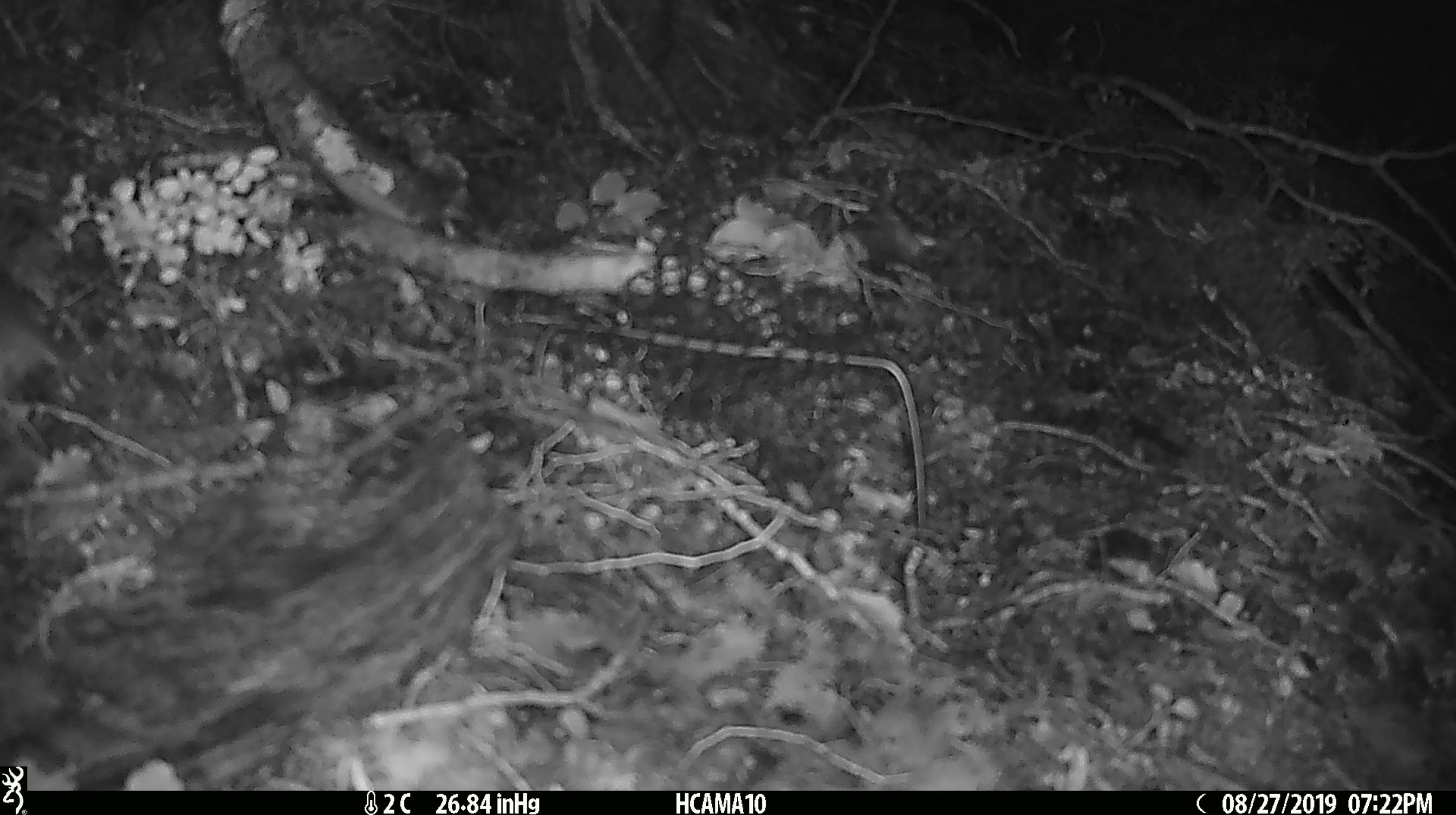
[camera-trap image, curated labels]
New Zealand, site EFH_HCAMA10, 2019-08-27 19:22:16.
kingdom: Animalia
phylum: Chordata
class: Mammalia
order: Rodentia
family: Muridae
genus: Mus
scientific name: Mus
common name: mouse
Mouse (Mus).